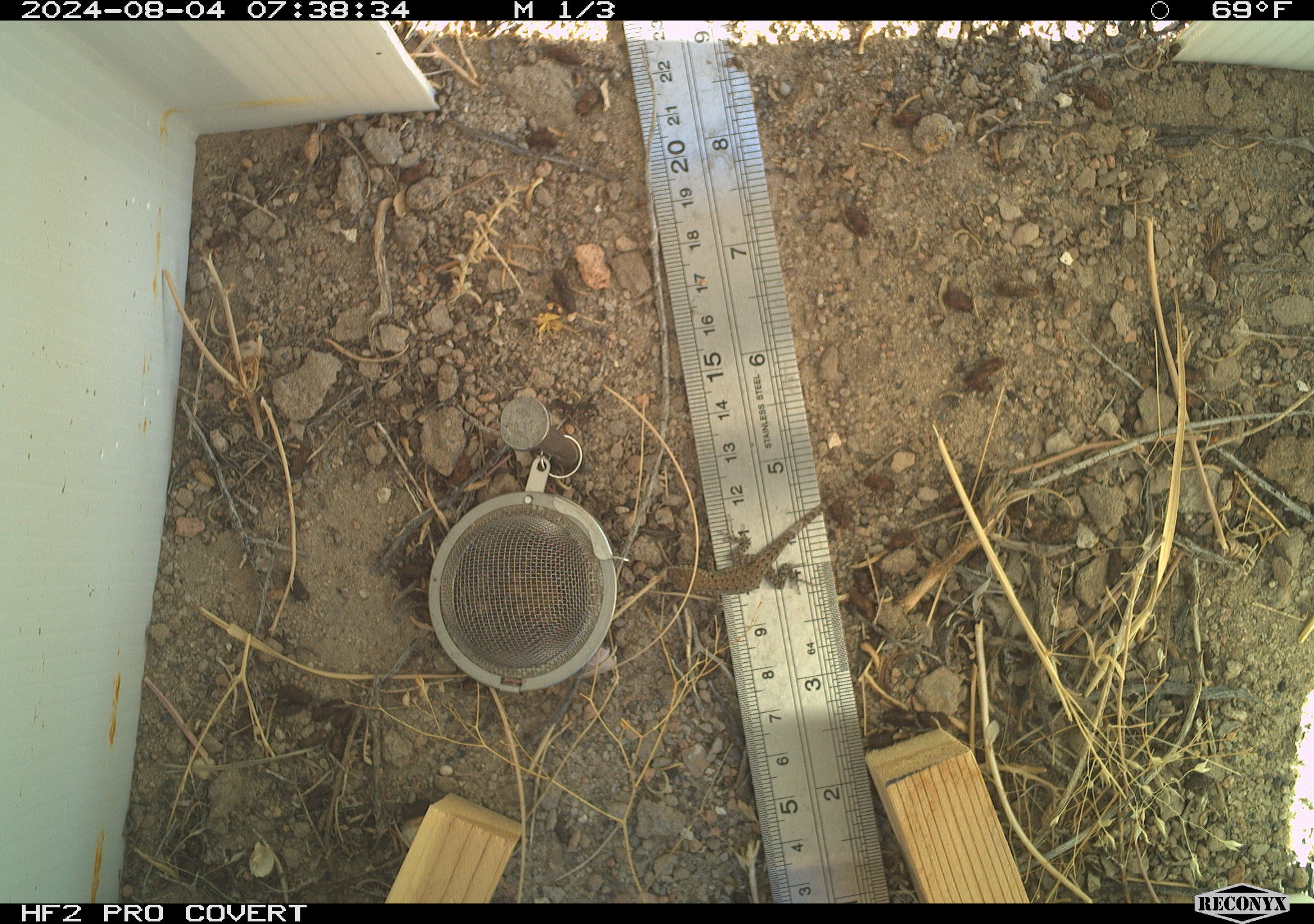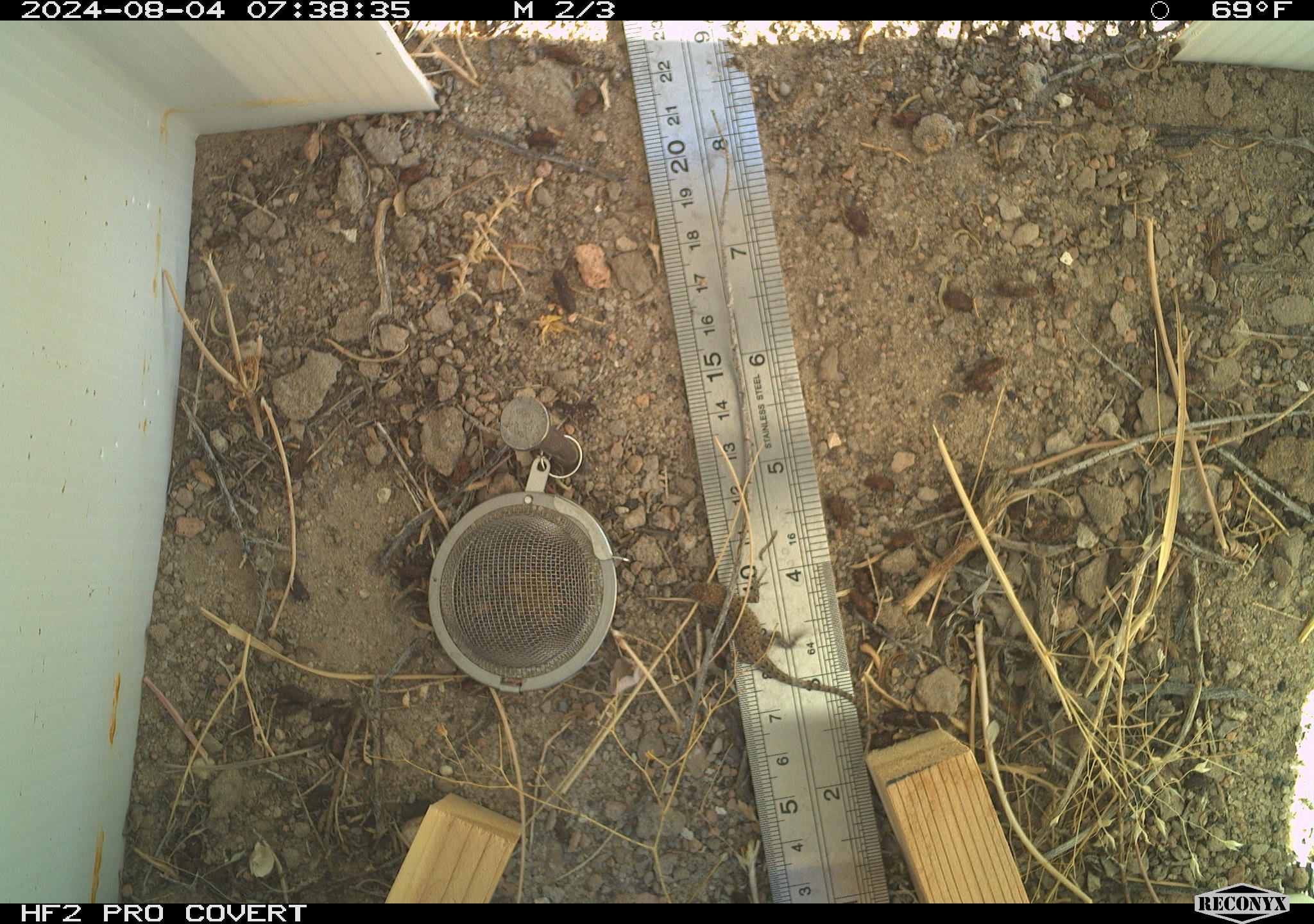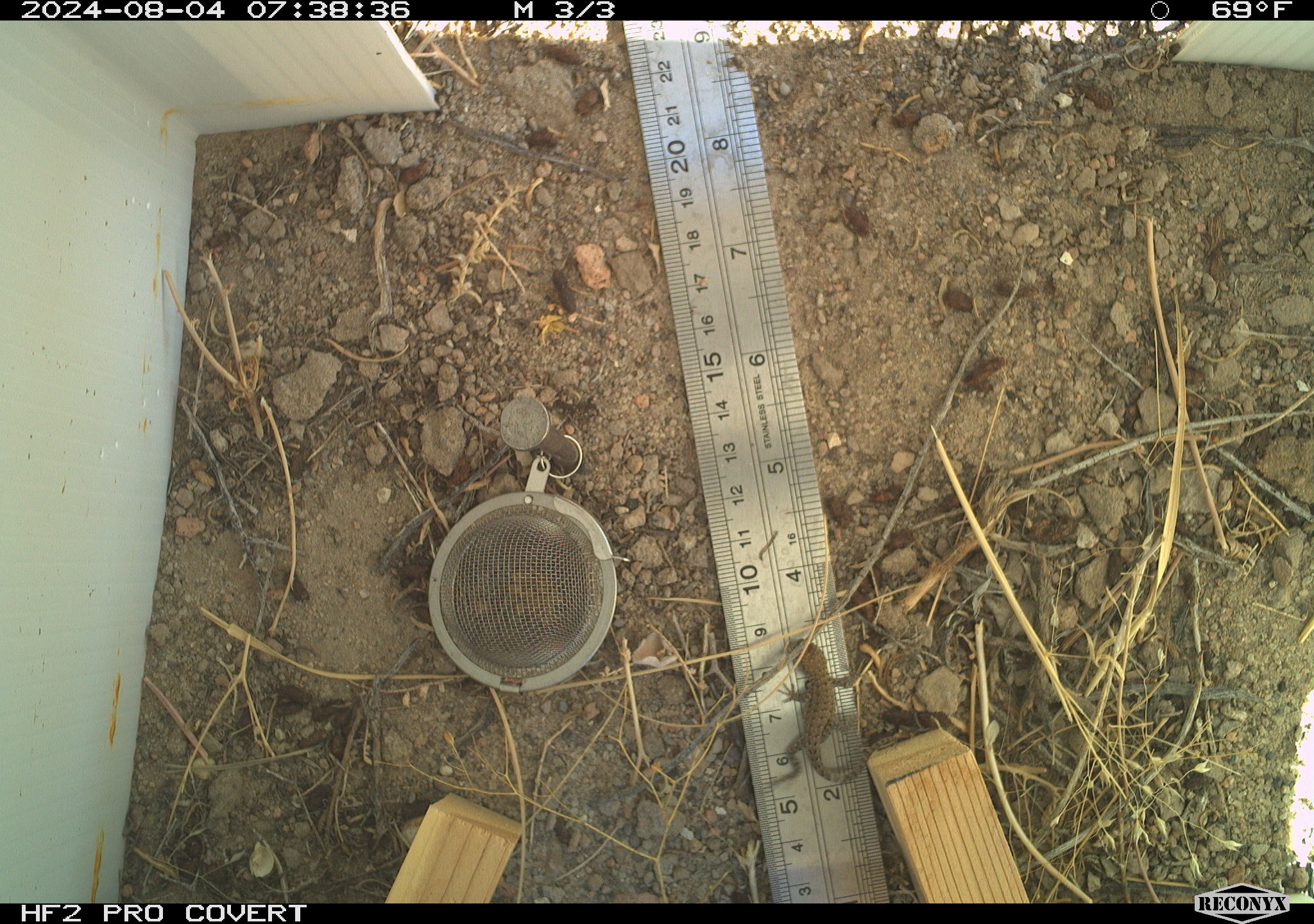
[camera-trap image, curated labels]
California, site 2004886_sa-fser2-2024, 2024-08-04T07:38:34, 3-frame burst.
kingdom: Animalia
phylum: Chordata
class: Reptilia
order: Squamata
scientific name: Squamata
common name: lizards and snakes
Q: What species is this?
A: Lizards and snakes (Squamata).